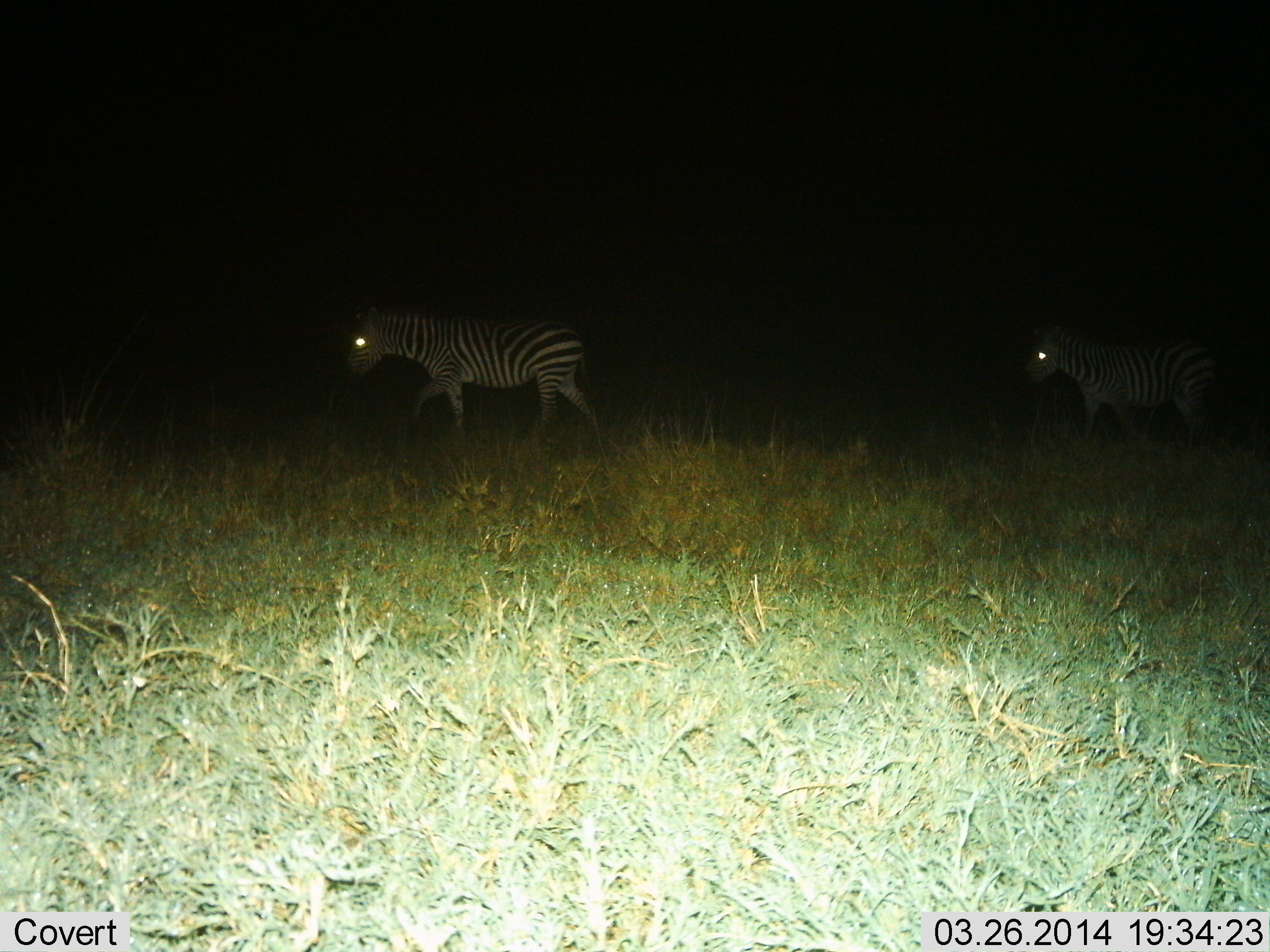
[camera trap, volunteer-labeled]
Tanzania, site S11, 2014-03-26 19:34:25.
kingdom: Animalia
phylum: Chordata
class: Mammalia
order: Perissodactyla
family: Equidae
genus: Equus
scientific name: Equus quagga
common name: plains zebra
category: zebra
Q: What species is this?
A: Zebra (plains zebra) (Equus quagga).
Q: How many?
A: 2.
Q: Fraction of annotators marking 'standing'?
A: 10%.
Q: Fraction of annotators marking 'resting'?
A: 0%.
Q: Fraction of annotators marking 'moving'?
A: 100%.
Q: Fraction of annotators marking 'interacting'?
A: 0%.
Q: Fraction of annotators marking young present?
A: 0%.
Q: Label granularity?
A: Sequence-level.